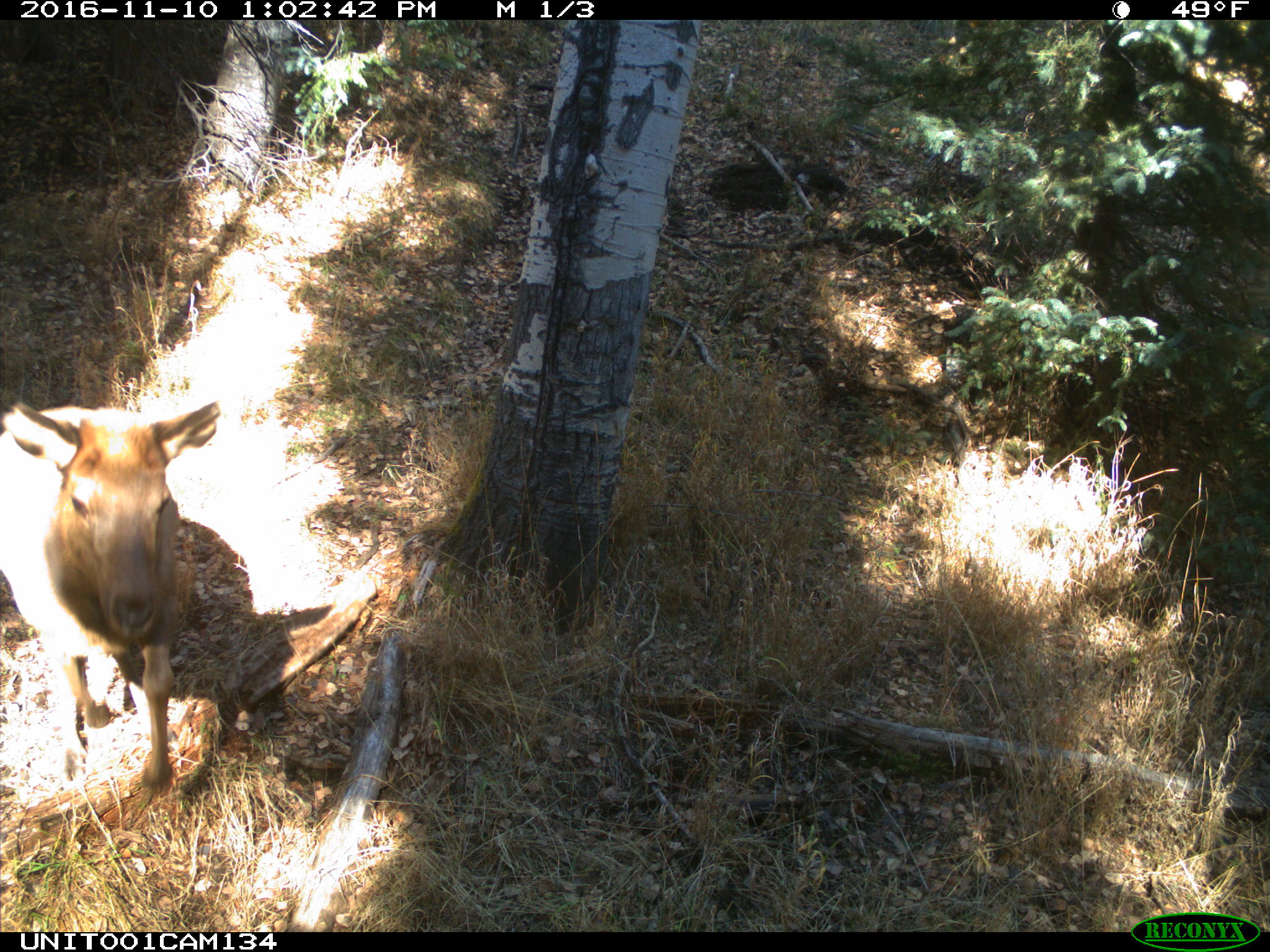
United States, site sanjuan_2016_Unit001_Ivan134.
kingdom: Animalia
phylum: Chordata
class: Mammalia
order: Artiodactyla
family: Cervidae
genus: Cervus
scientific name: Cervus elaphus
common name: red deer